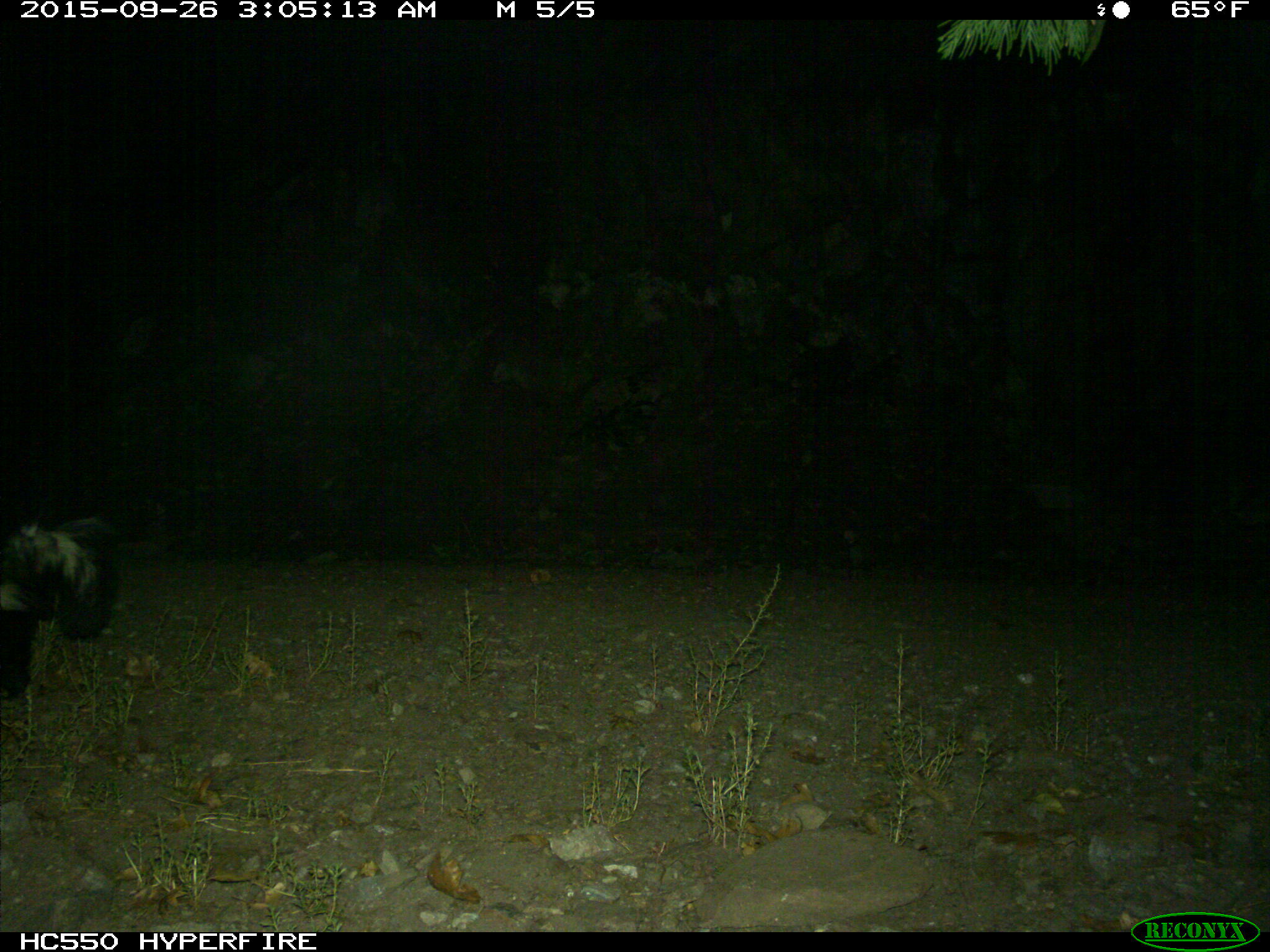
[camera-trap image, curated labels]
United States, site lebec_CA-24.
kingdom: Animalia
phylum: Chordata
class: Mammalia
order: Carnivora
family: Mephitidae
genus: Mephitis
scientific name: Mephitis mephitis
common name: striped skunk